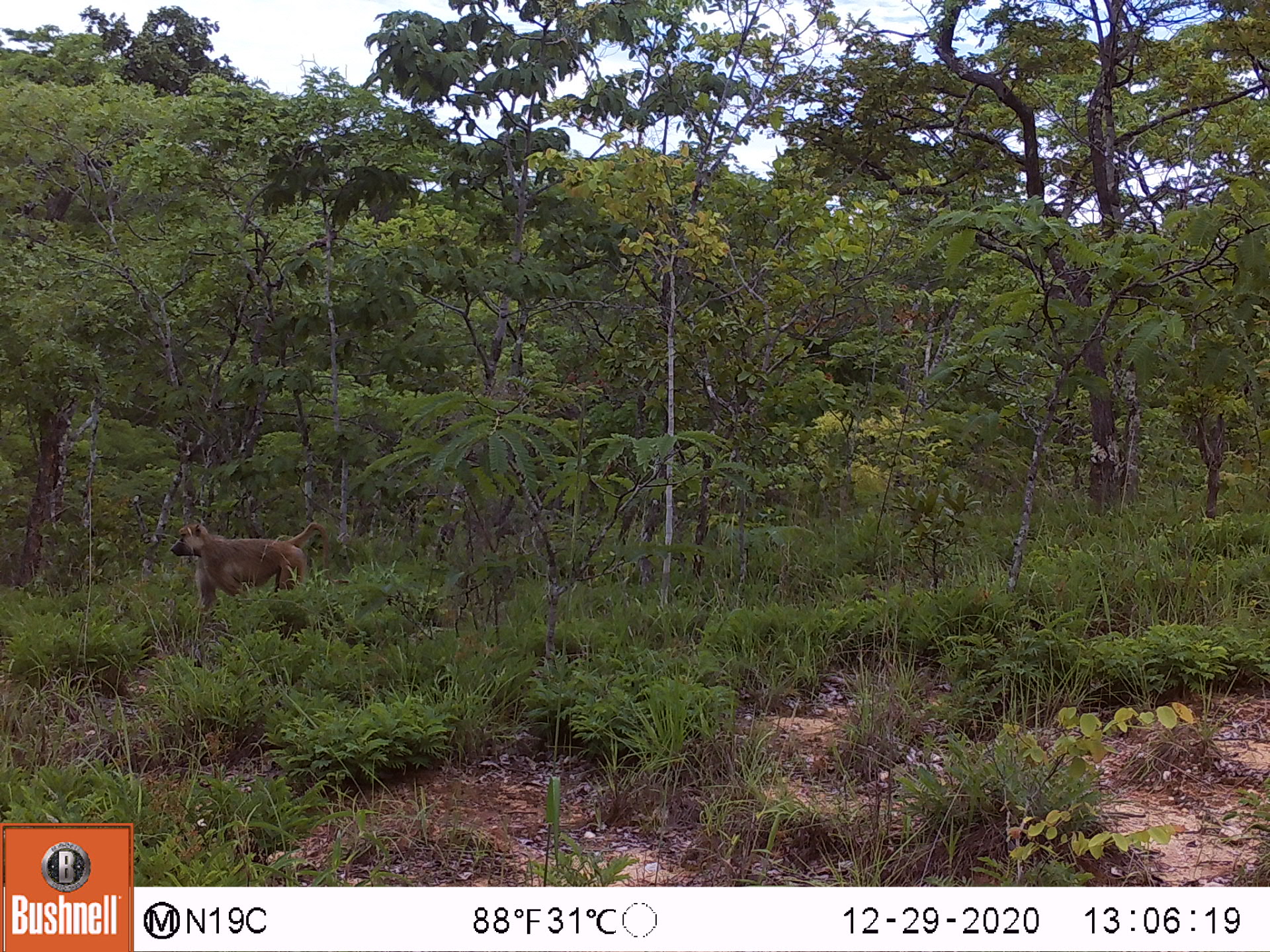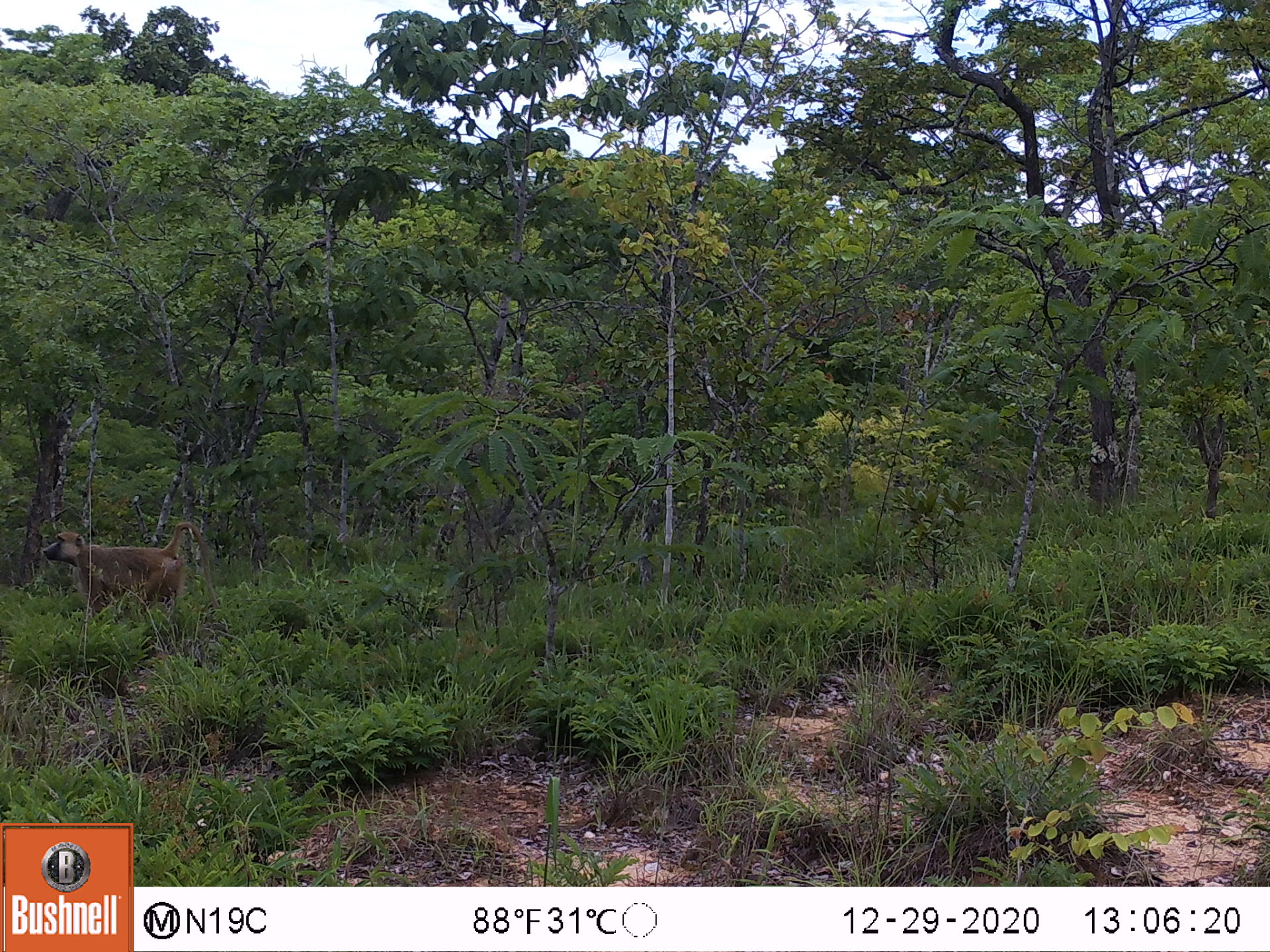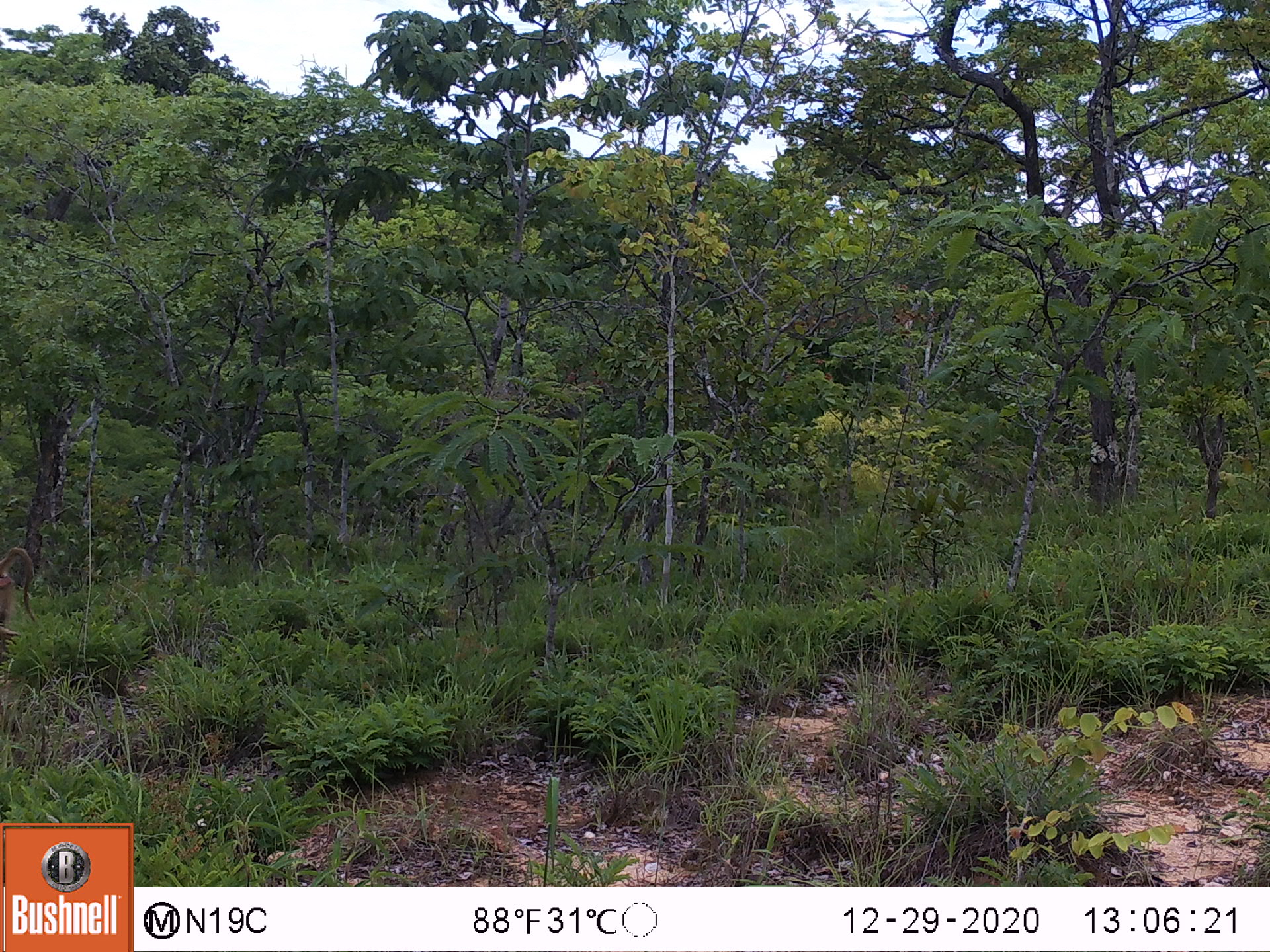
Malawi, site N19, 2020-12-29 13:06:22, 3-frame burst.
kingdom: Animalia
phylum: Chordata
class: Mammalia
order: Primates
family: Cercopithecidae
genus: Papio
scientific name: Papio cynocephalus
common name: yellow baboon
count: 1